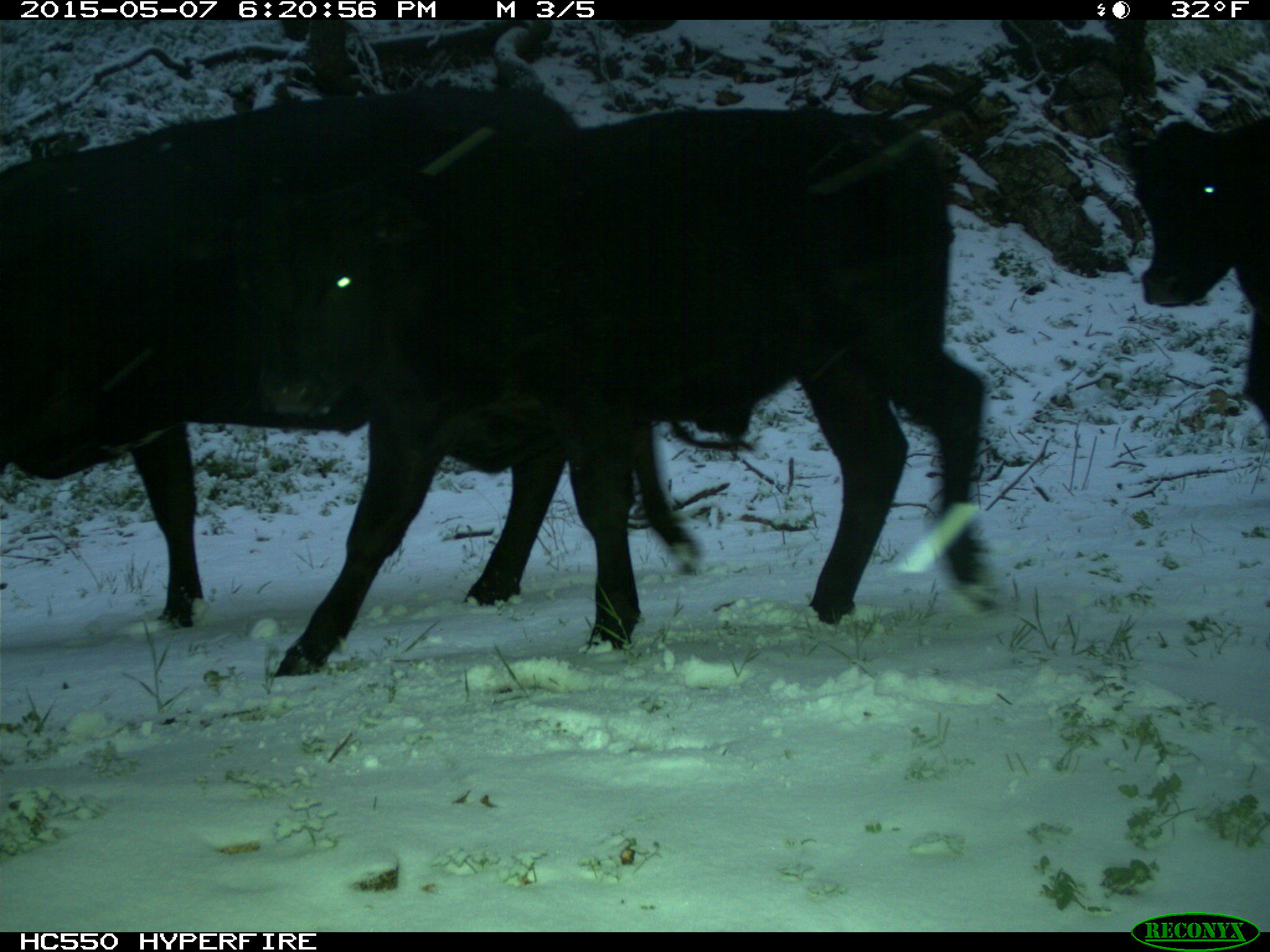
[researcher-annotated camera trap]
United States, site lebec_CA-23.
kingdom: Animalia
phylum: Chordata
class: Mammalia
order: Artiodactyla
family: Bovidae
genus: Bos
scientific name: Bos taurus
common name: domestic cow